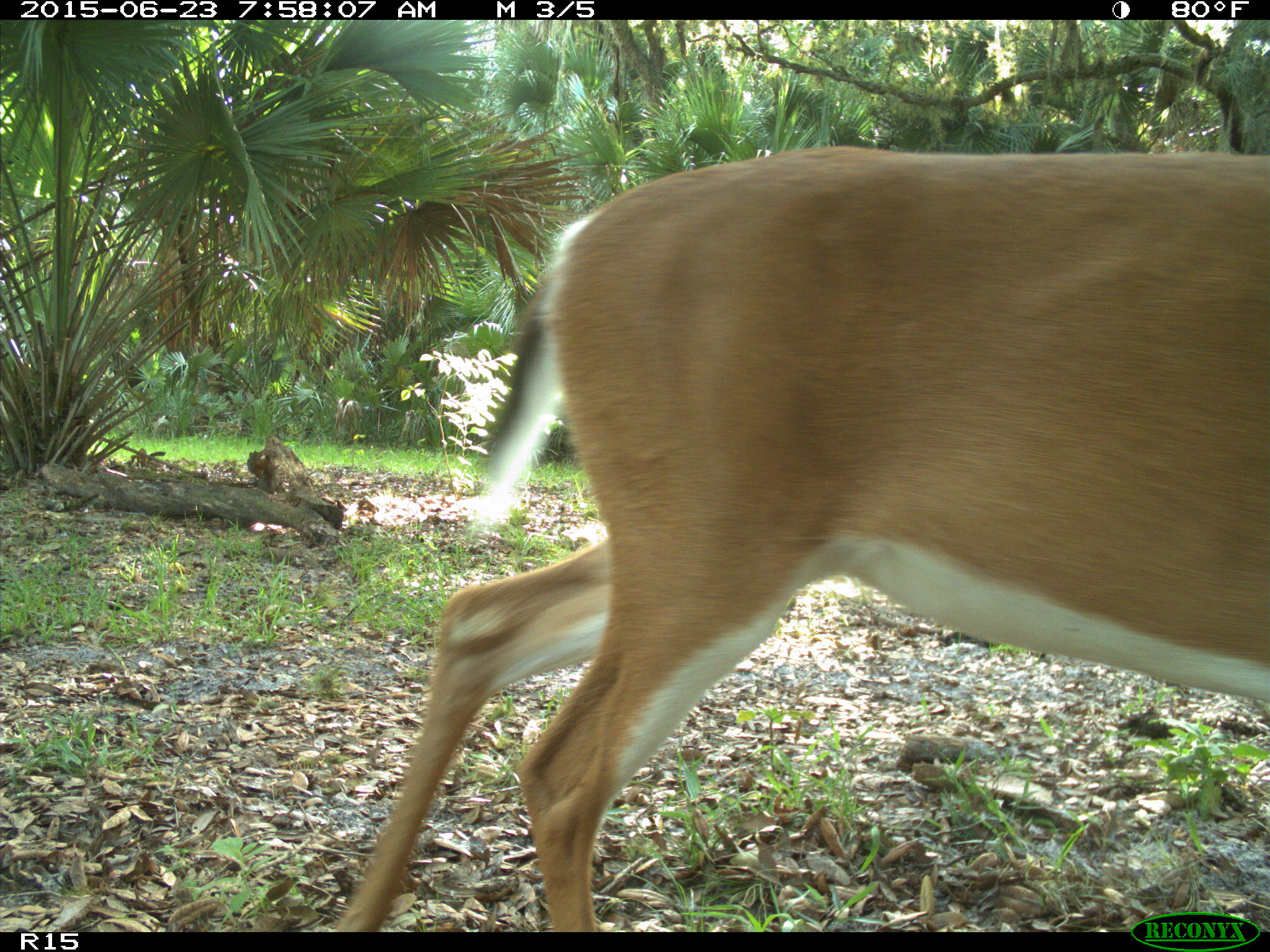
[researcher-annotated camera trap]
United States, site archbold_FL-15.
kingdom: Animalia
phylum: Chordata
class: Mammalia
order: Artiodactyla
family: Cervidae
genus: Odocoileus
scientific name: Odocoileus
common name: deer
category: unidentified deer